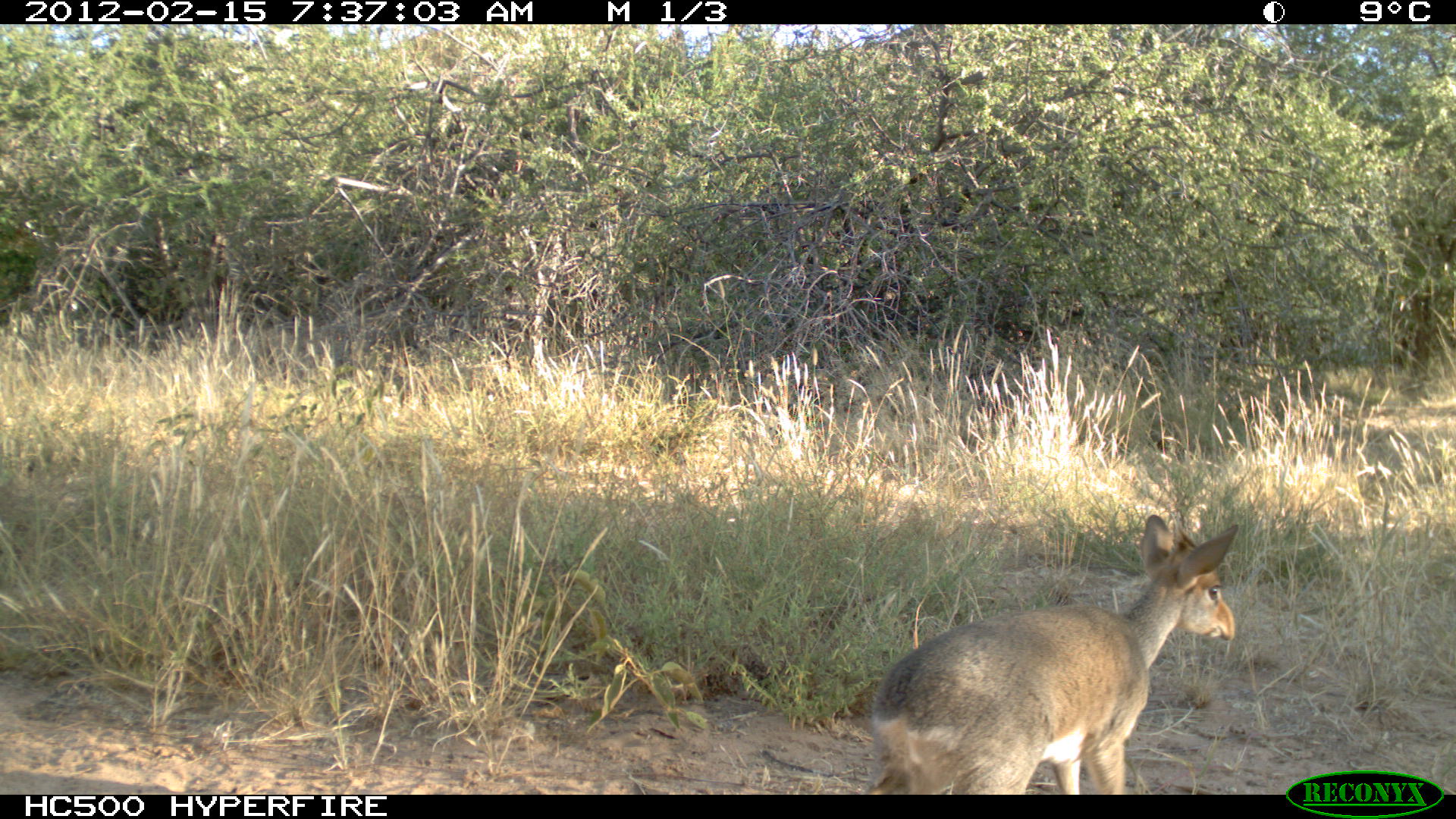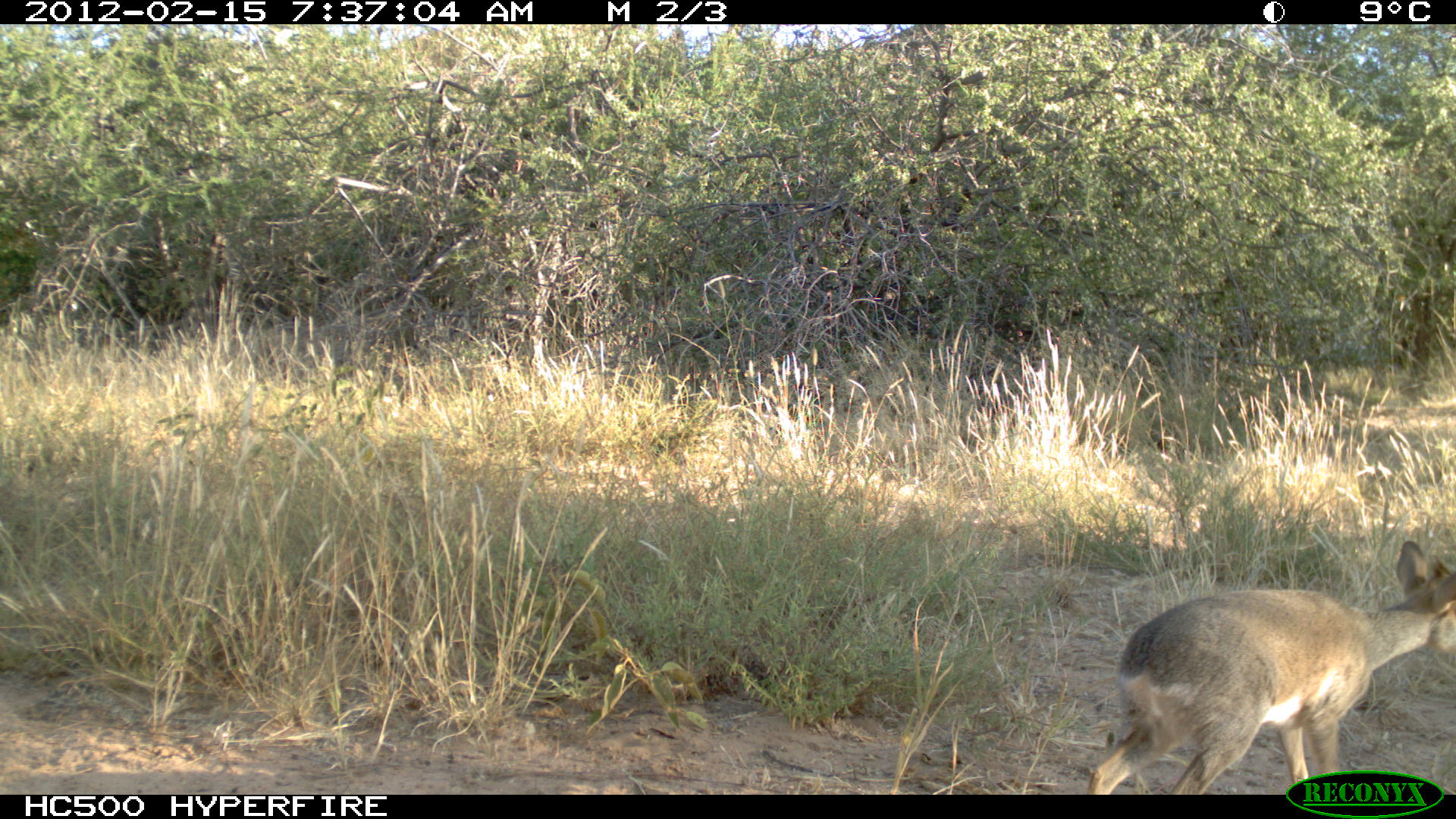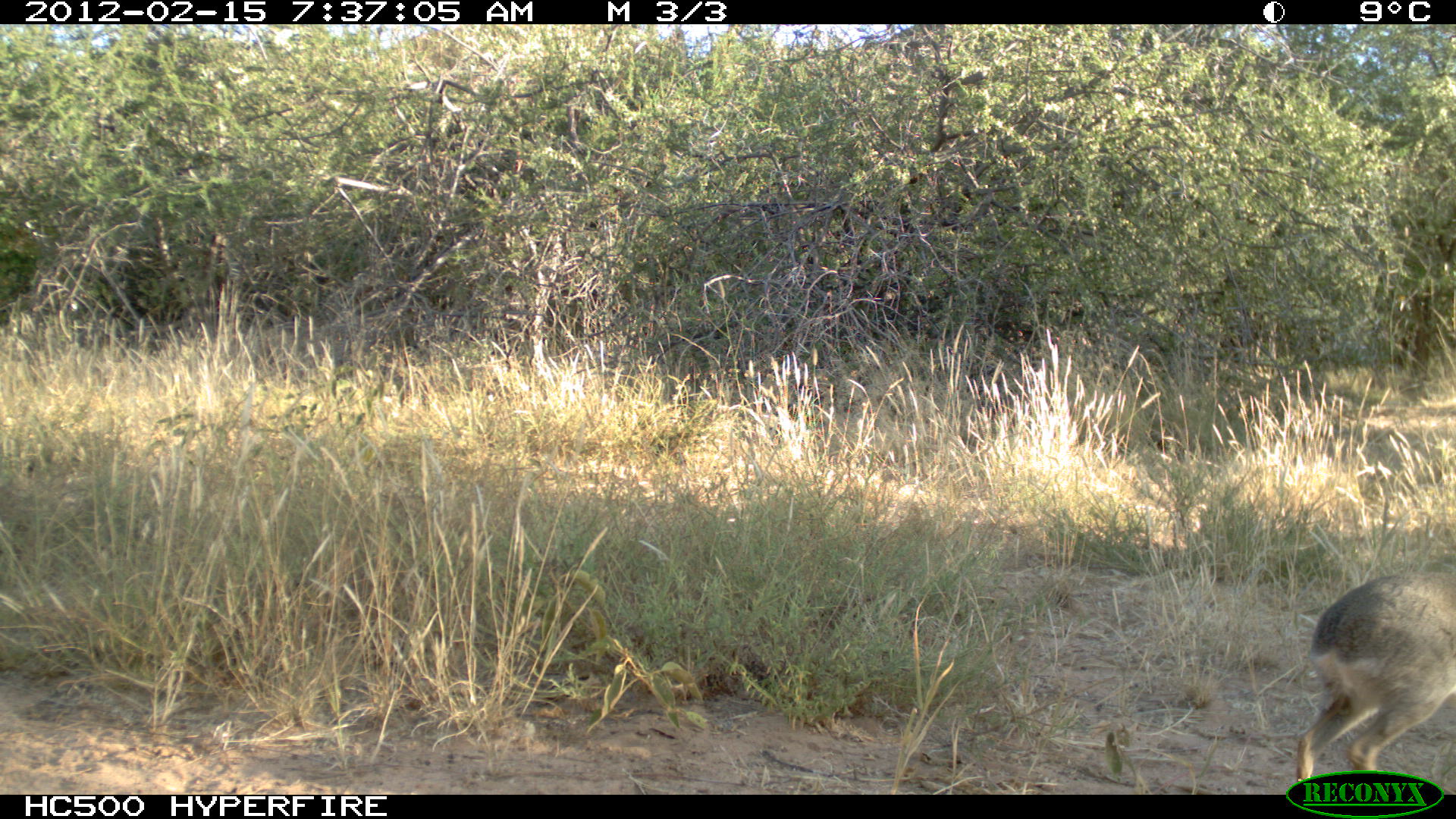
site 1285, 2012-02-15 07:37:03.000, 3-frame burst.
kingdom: Animalia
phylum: Chordata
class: Mammalia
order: Artiodactyla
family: Bovidae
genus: Madoqua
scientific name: Madoqua guentheri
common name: günther's dik-dik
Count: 1.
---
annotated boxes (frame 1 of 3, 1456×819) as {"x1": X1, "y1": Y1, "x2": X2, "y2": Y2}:
madoqua guentheri: {"x1": 862, "y1": 509, "x2": 1241, "y2": 794}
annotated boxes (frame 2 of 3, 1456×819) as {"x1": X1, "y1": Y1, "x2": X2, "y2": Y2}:
madoqua guentheri: {"x1": 1082, "y1": 536, "x2": 1453, "y2": 794}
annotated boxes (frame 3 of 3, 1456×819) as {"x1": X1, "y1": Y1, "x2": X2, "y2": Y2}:
madoqua guentheri: {"x1": 1296, "y1": 551, "x2": 1453, "y2": 793}